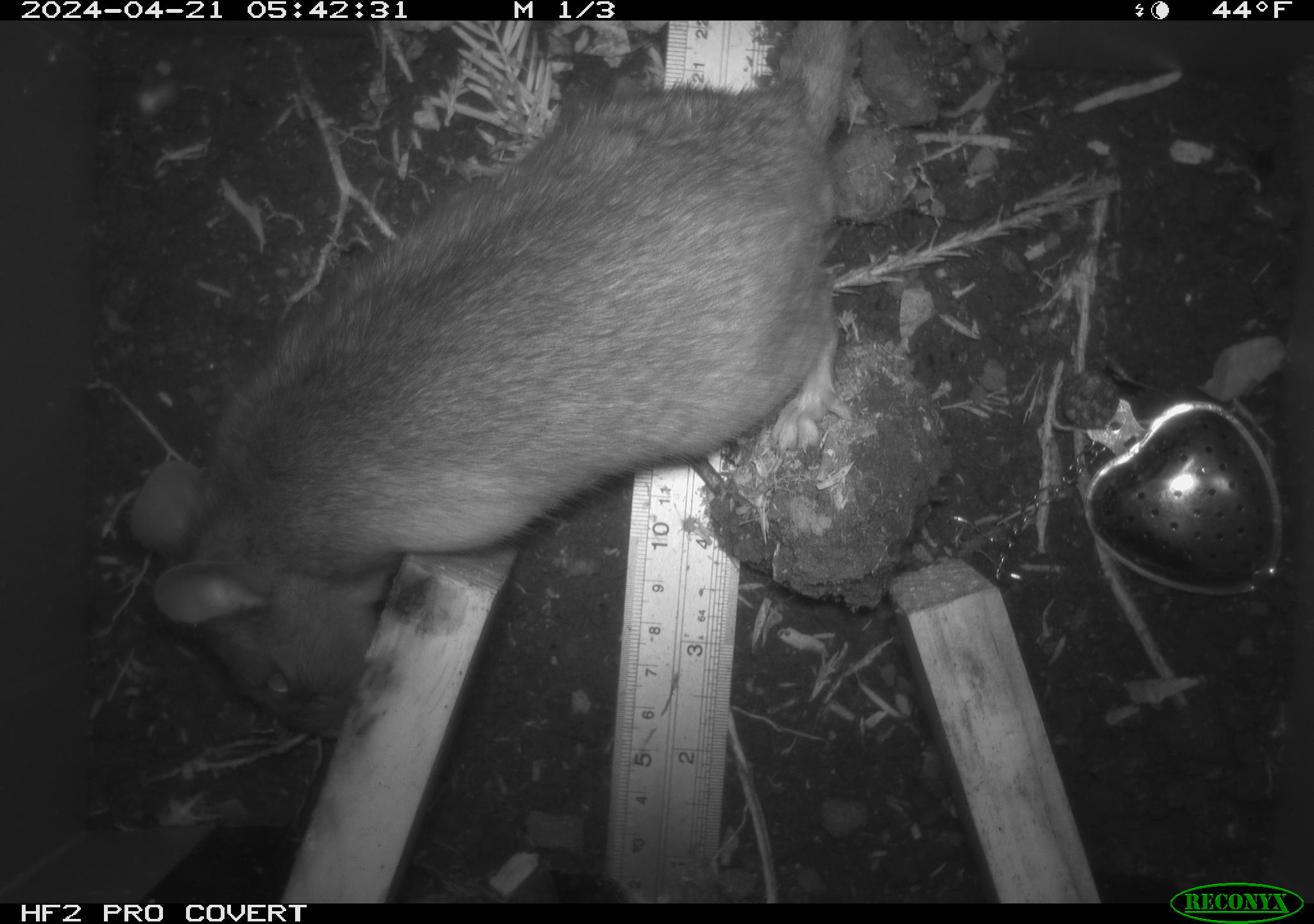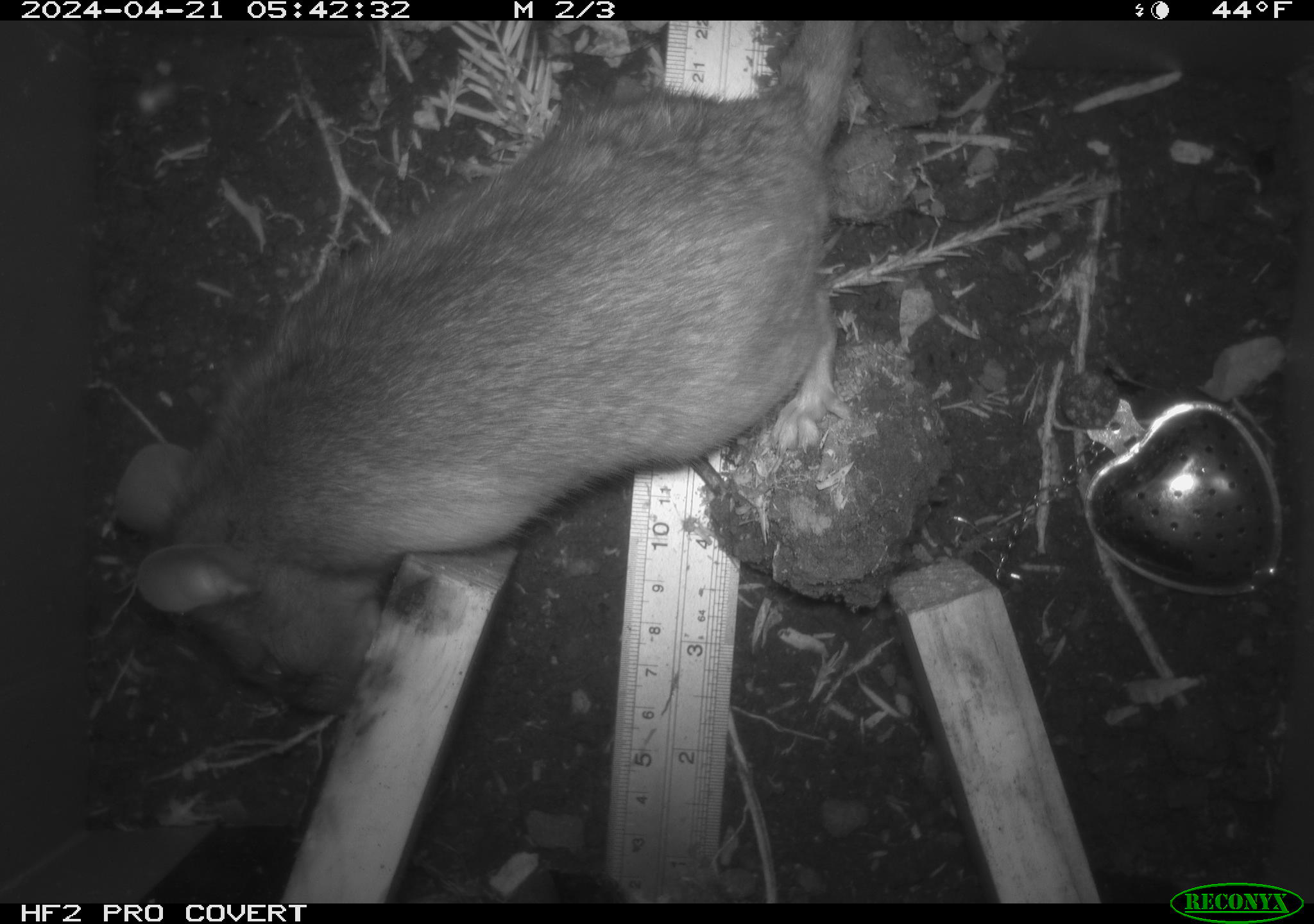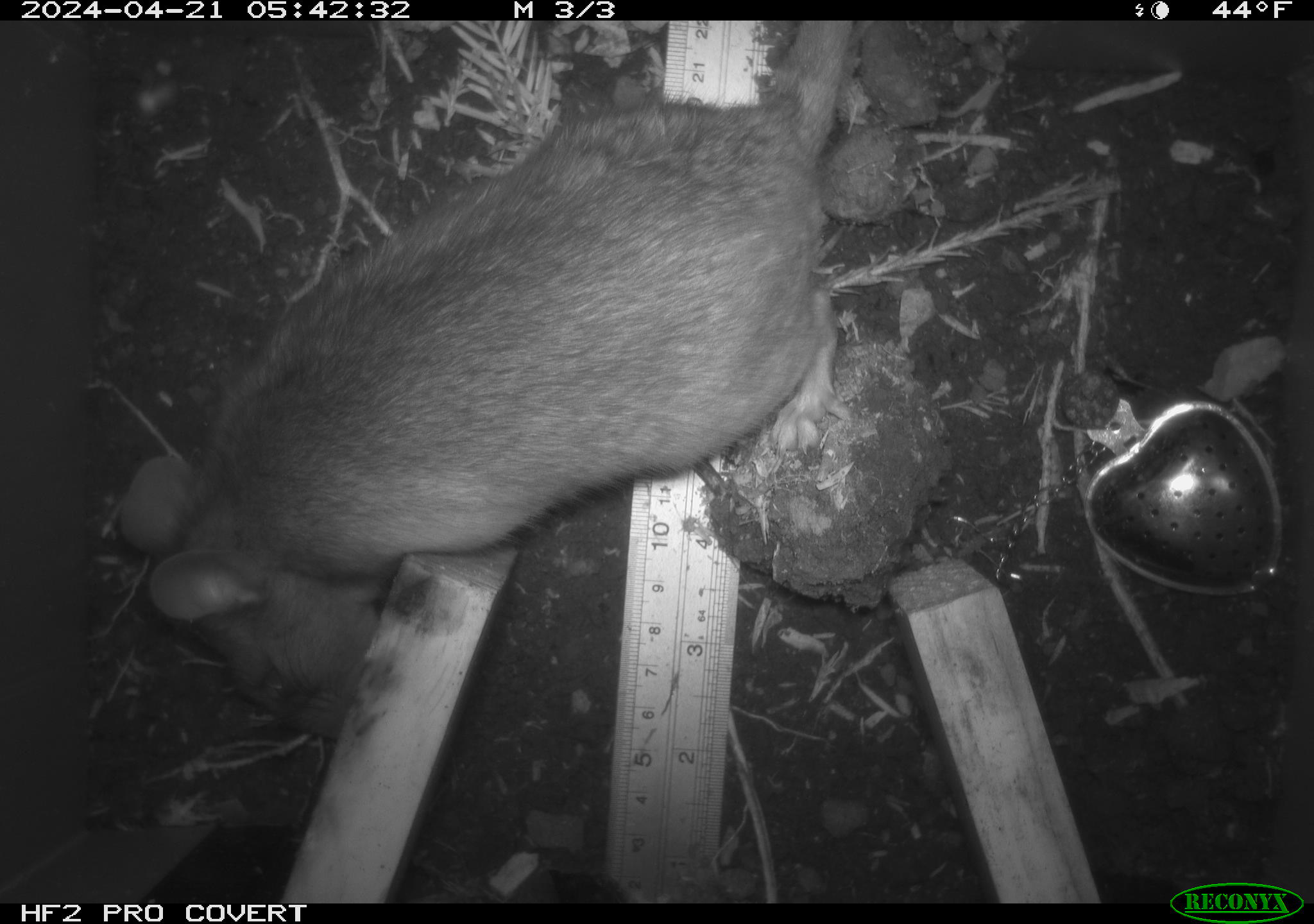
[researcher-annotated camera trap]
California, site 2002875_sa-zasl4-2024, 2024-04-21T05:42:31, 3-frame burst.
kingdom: Animalia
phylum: Chordata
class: Mammalia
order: Rodentia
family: Cricetidae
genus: Neotoma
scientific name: Neotoma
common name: pack rat or woodrat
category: neotoma species